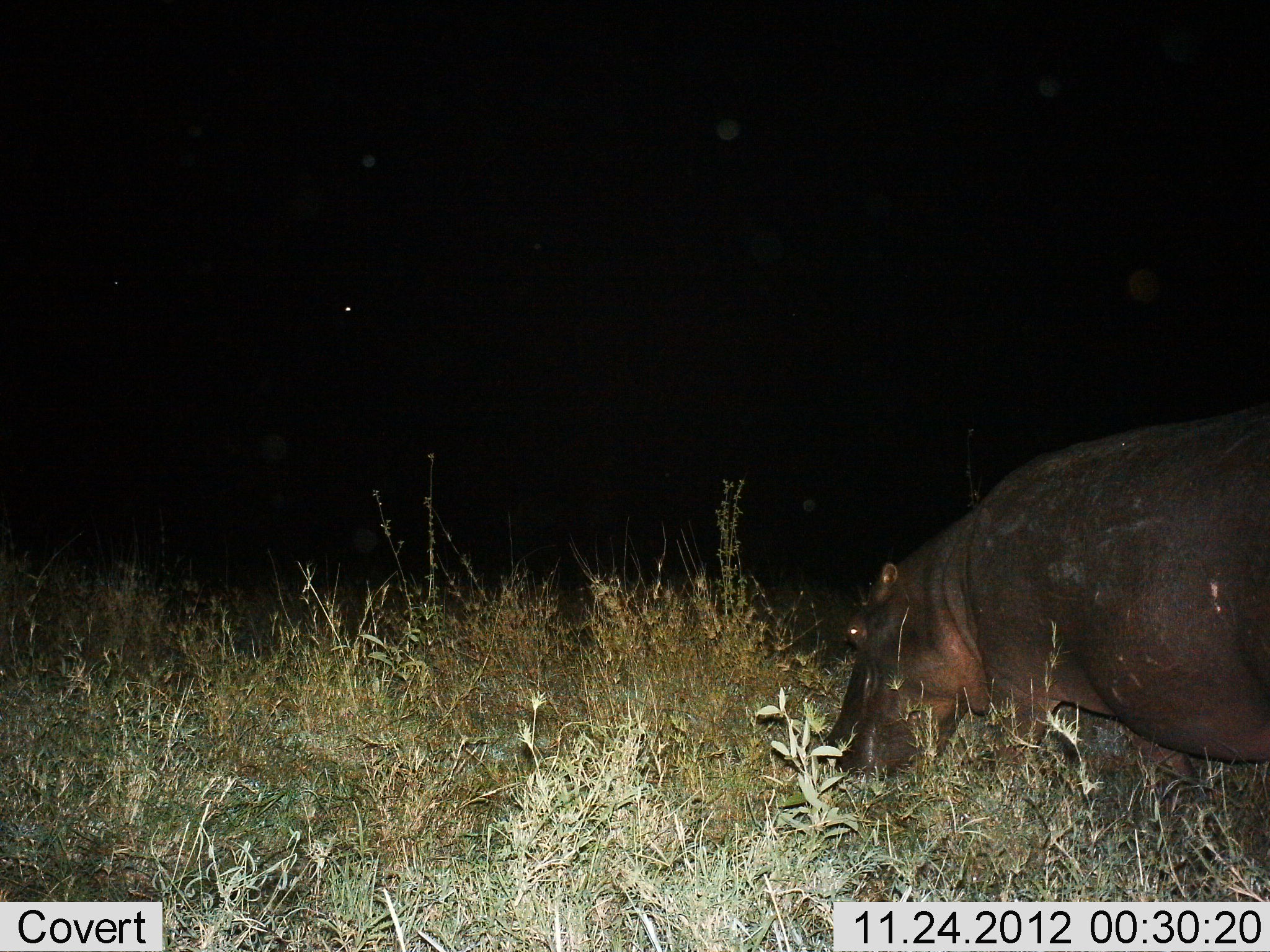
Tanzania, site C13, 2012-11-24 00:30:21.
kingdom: Animalia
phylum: Chordata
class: Mammalia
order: Artiodactyla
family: Hippopotamidae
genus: Hippopotamus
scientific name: Hippopotamus amphibius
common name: hippopotamus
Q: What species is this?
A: Hippopotamus (Hippopotamus amphibius).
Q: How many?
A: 1.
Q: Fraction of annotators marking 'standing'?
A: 20%.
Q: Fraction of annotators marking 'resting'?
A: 0%.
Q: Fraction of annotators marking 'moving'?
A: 10%.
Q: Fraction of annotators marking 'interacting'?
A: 0%.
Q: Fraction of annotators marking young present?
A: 0%.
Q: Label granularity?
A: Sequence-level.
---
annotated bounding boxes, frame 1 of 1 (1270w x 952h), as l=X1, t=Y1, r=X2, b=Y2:
animal: l=813, t=405, r=1270, b=793